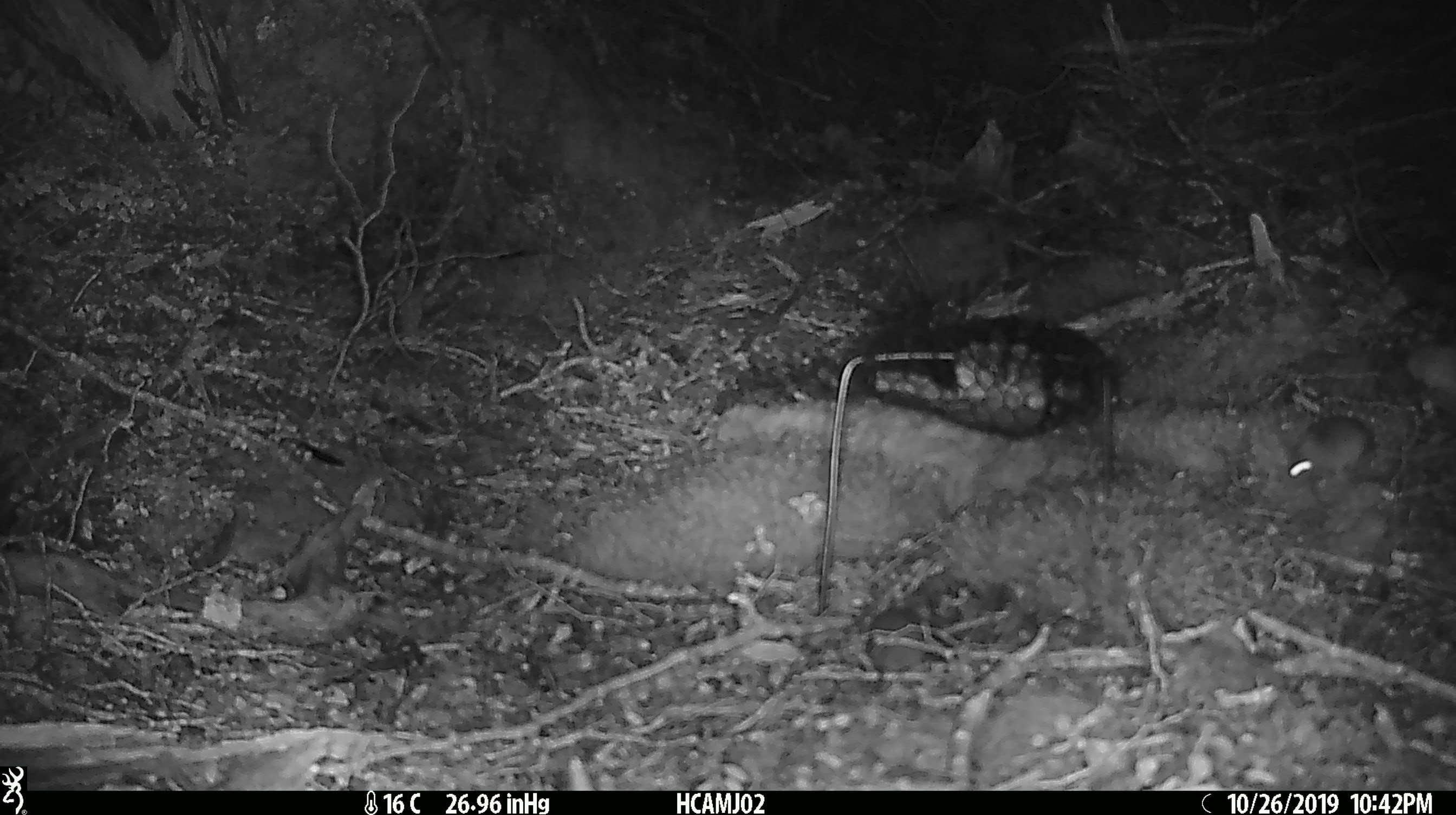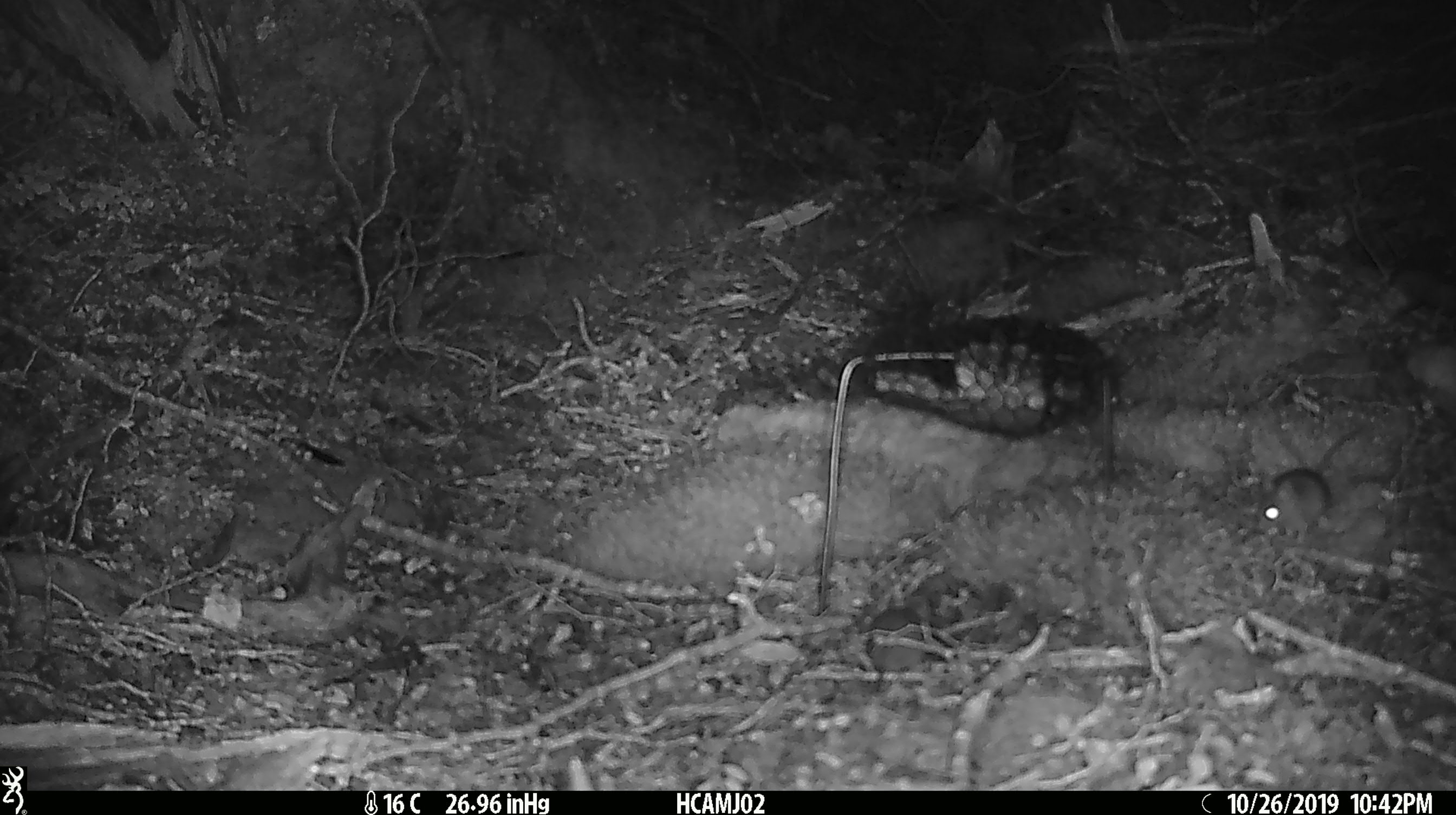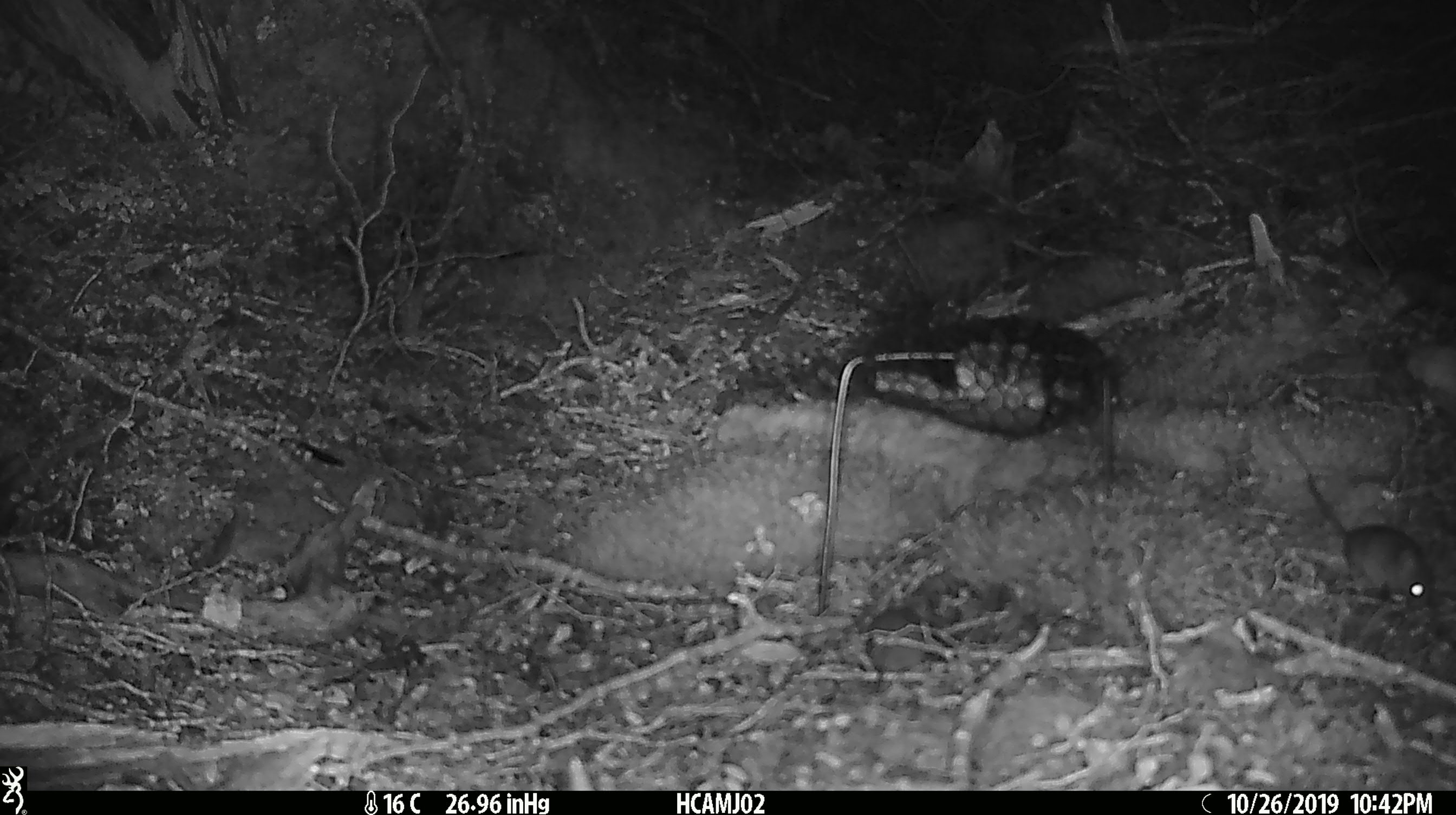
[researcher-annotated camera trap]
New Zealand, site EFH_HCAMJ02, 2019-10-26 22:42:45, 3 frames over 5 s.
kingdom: Animalia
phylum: Chordata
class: Mammalia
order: Rodentia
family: Muridae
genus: Mus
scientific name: Mus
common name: mouse